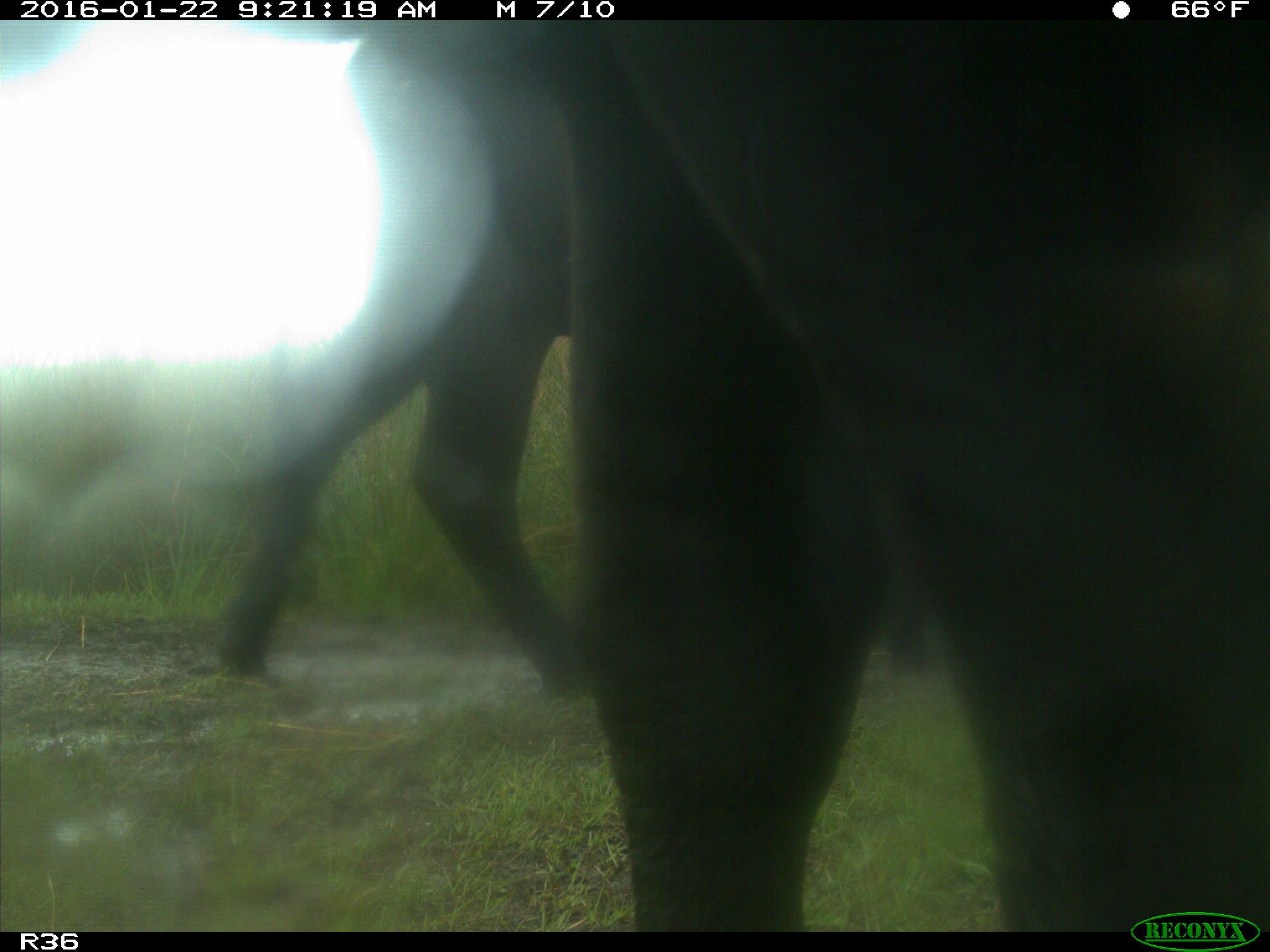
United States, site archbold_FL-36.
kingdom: Animalia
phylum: Chordata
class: Mammalia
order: Artiodactyla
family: Bovidae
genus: Bos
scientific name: Bos taurus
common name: domestic cow